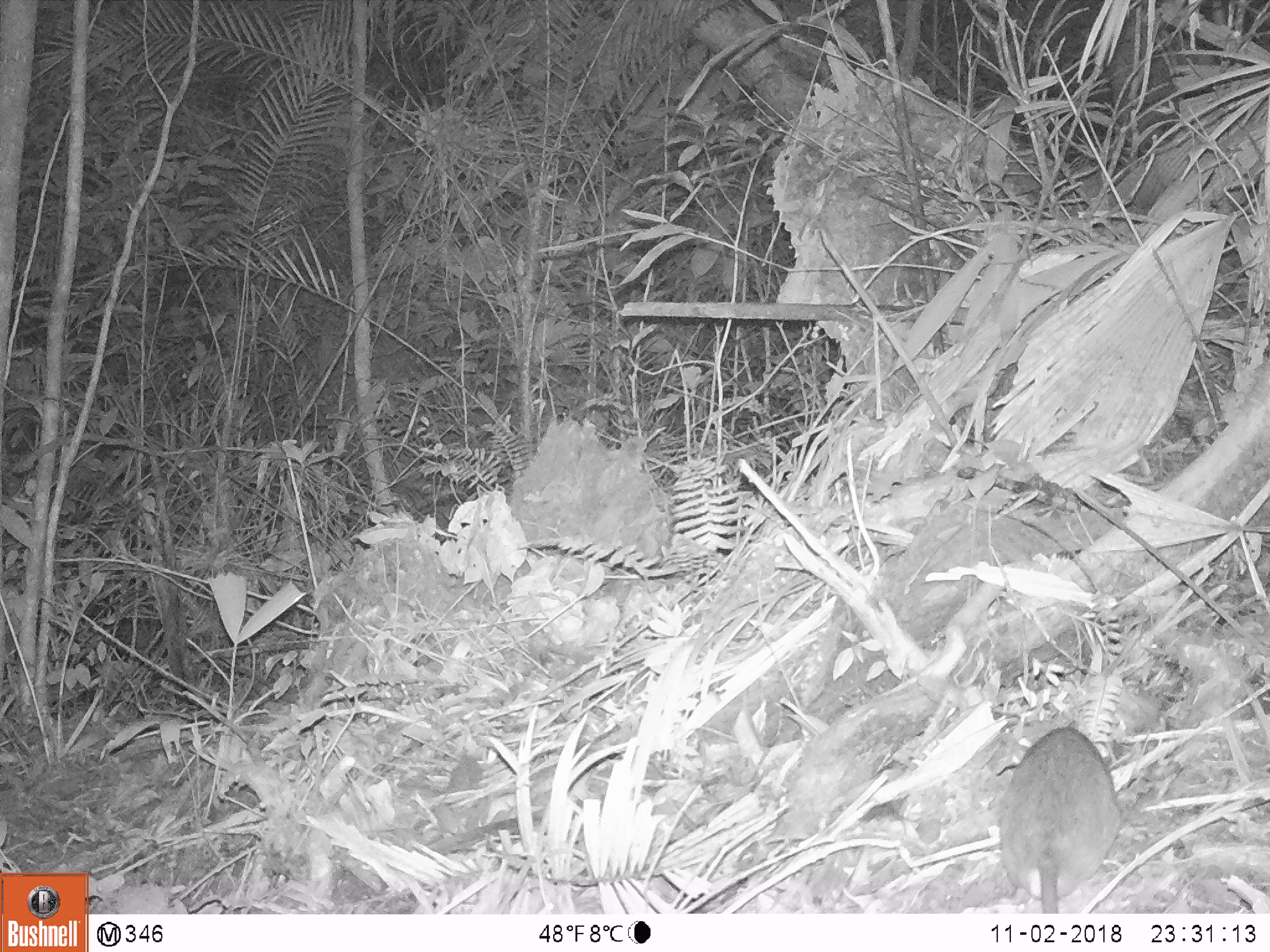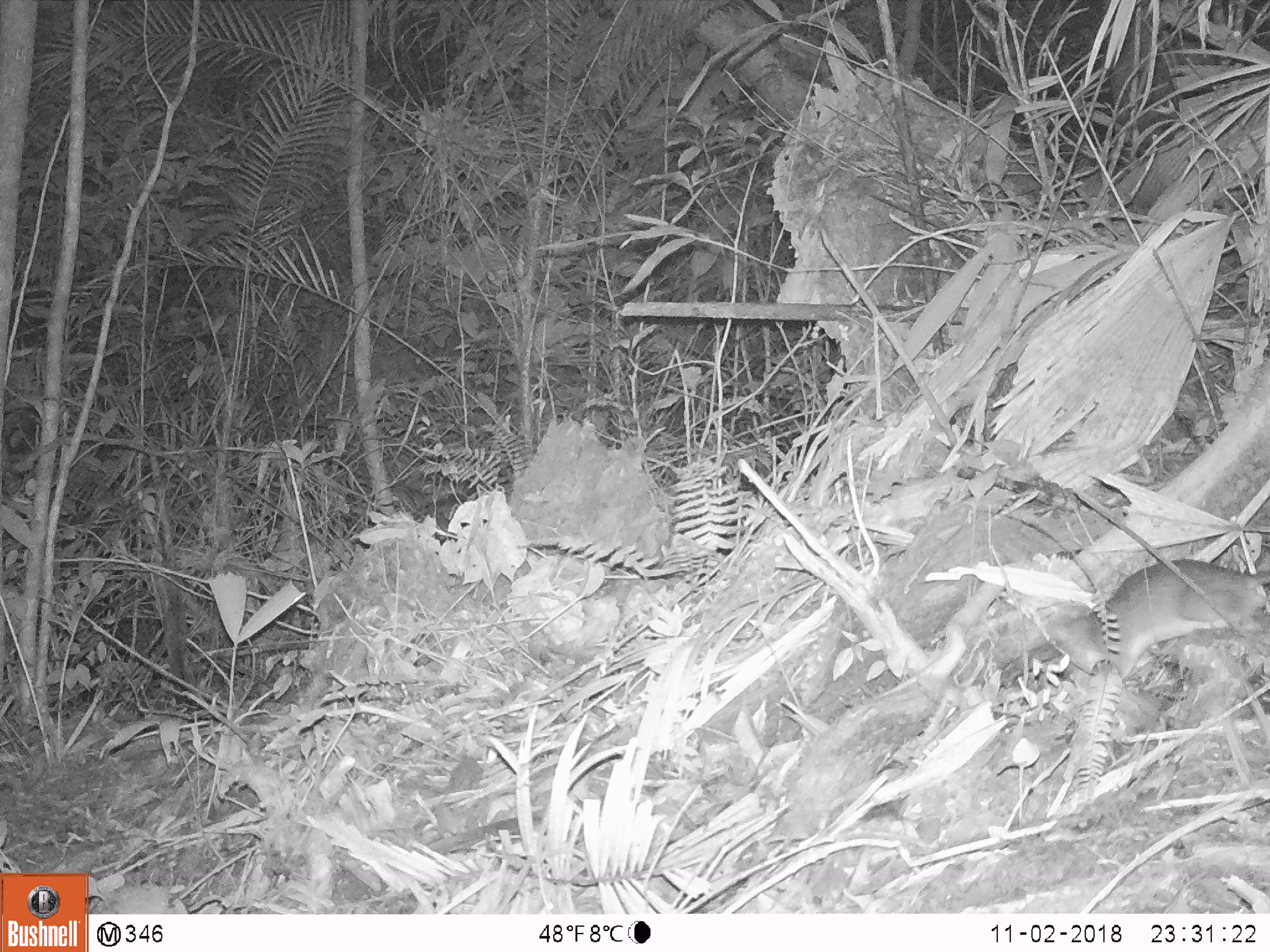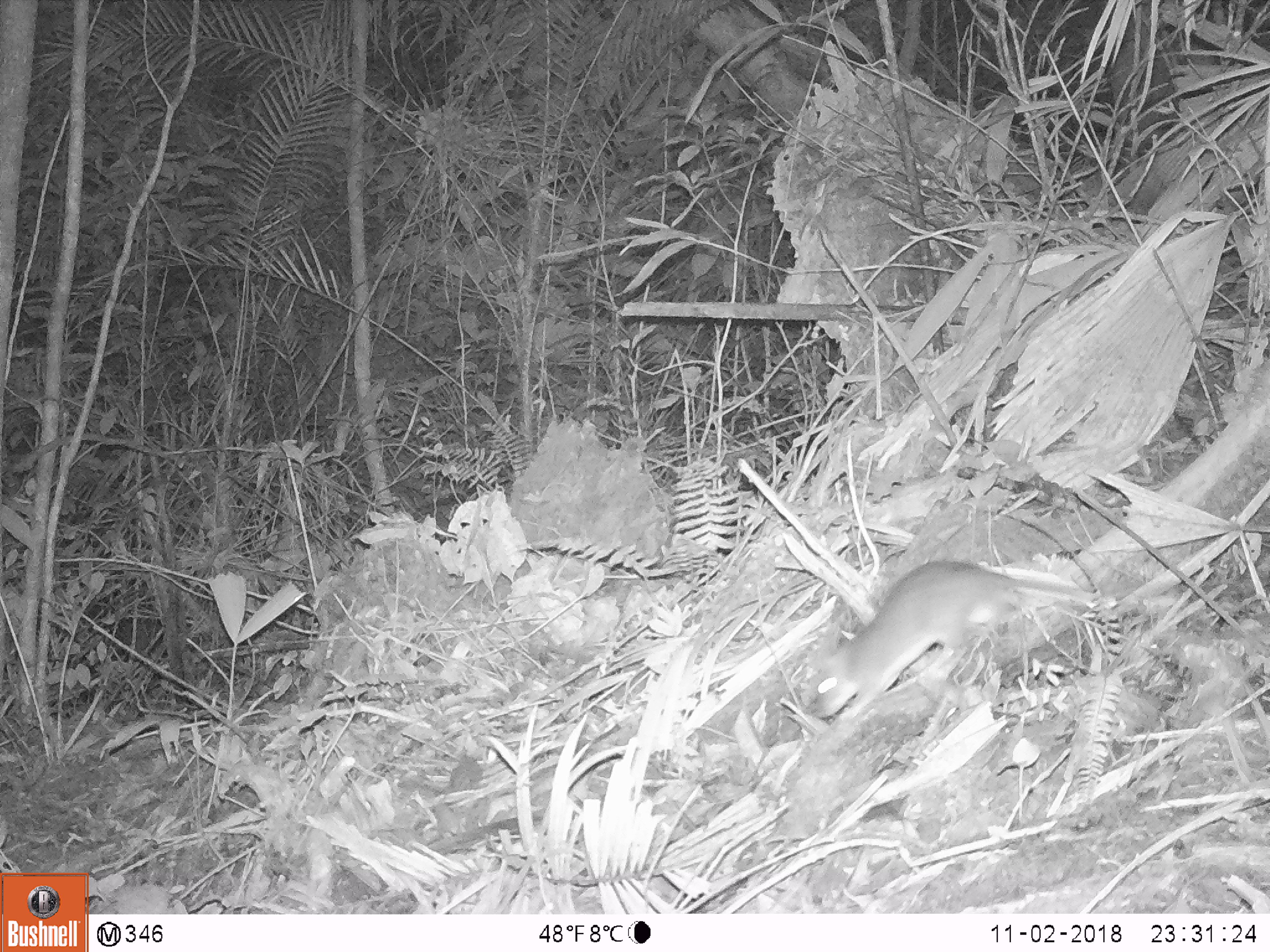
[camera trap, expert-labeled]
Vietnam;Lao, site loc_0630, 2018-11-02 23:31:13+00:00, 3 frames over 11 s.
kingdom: Animalia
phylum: Chordata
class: Mammalia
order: Rodentia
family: Muridae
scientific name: Muridae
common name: old-world mice and rats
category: unidentified murid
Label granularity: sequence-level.